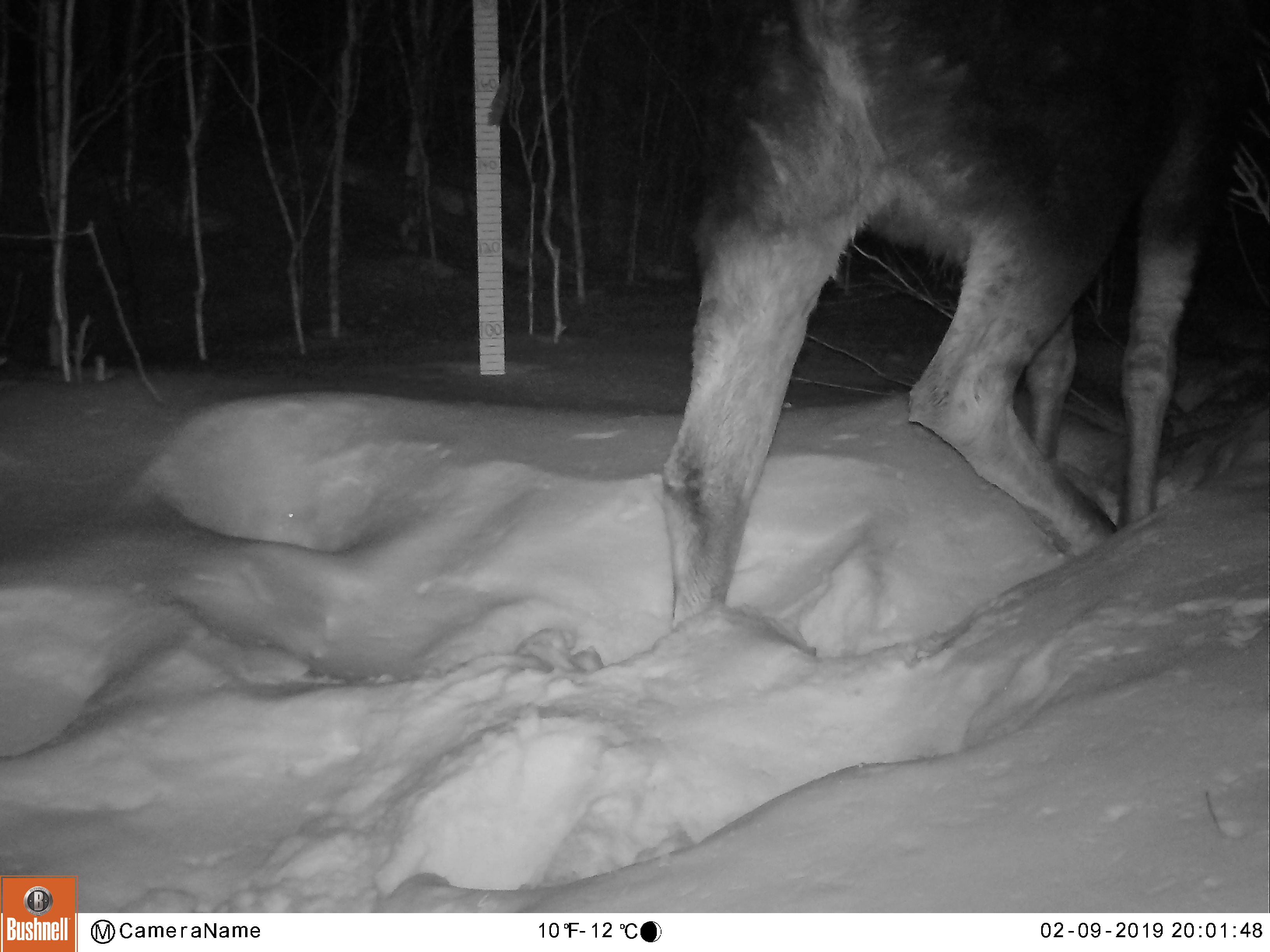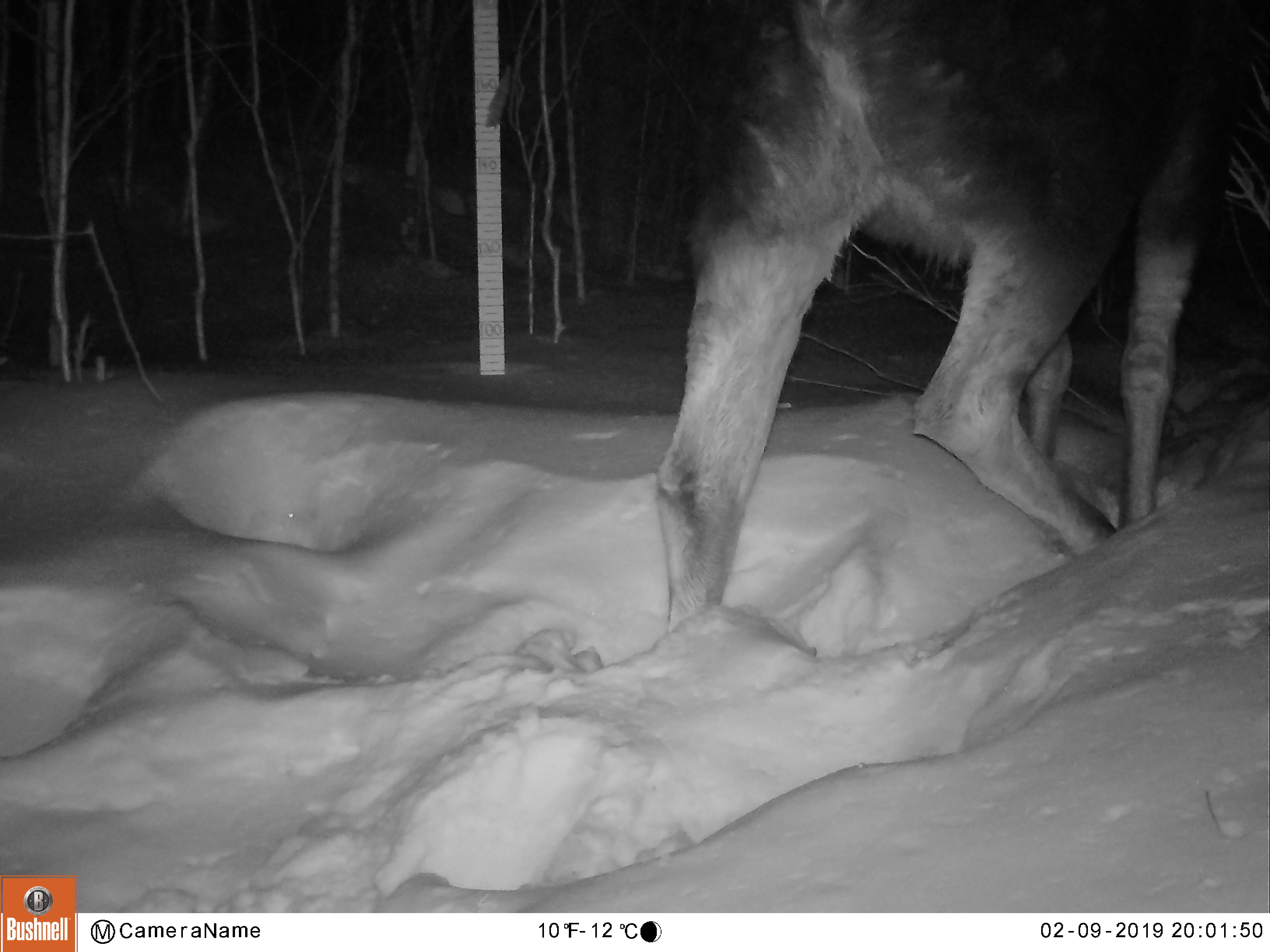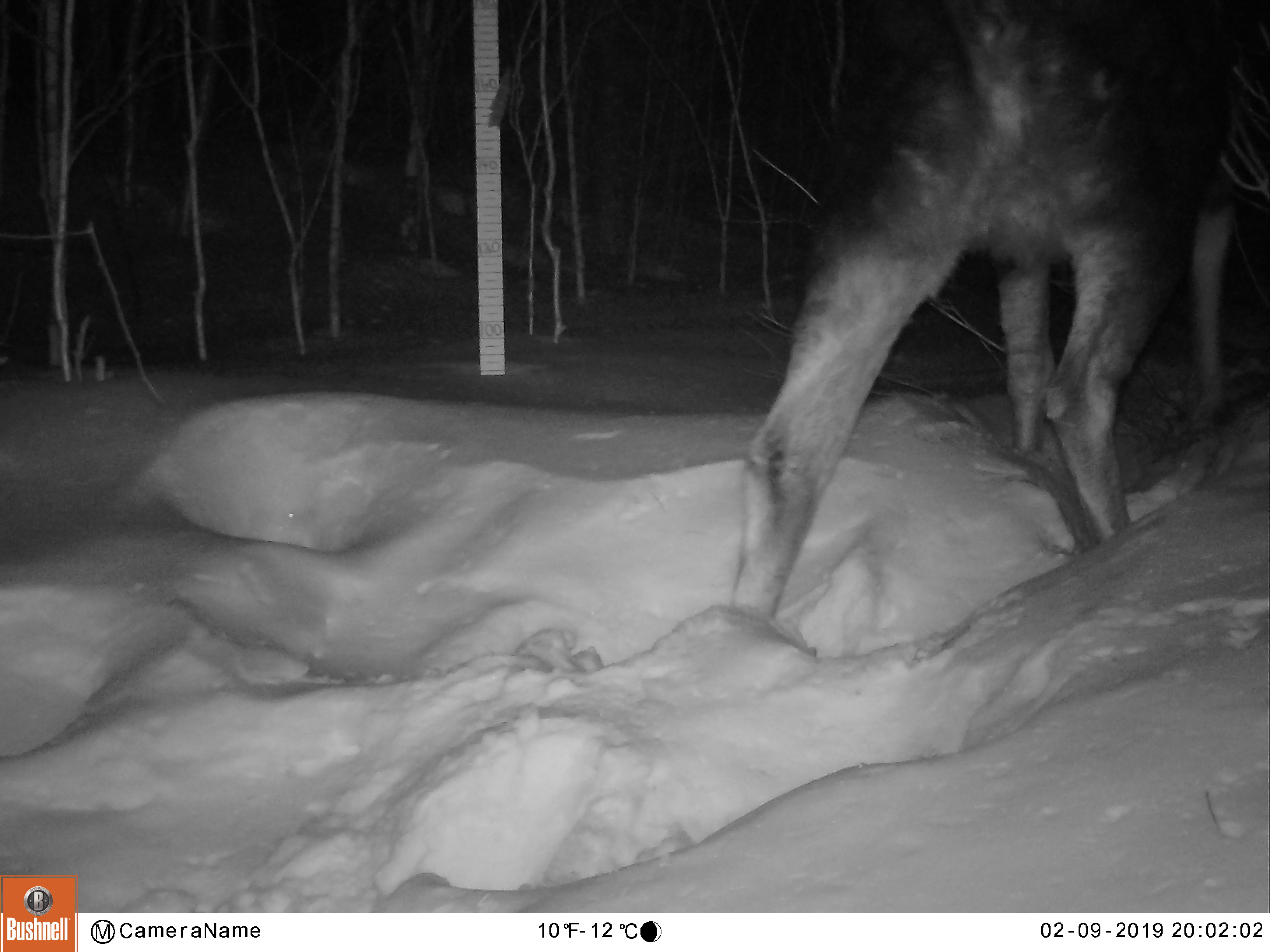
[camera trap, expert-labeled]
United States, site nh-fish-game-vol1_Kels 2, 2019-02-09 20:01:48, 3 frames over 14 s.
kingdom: Animalia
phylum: Chordata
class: Mammalia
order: Artiodactyla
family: Cervidae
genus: Alces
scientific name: Alces alces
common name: moose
Moose (Alces alces).